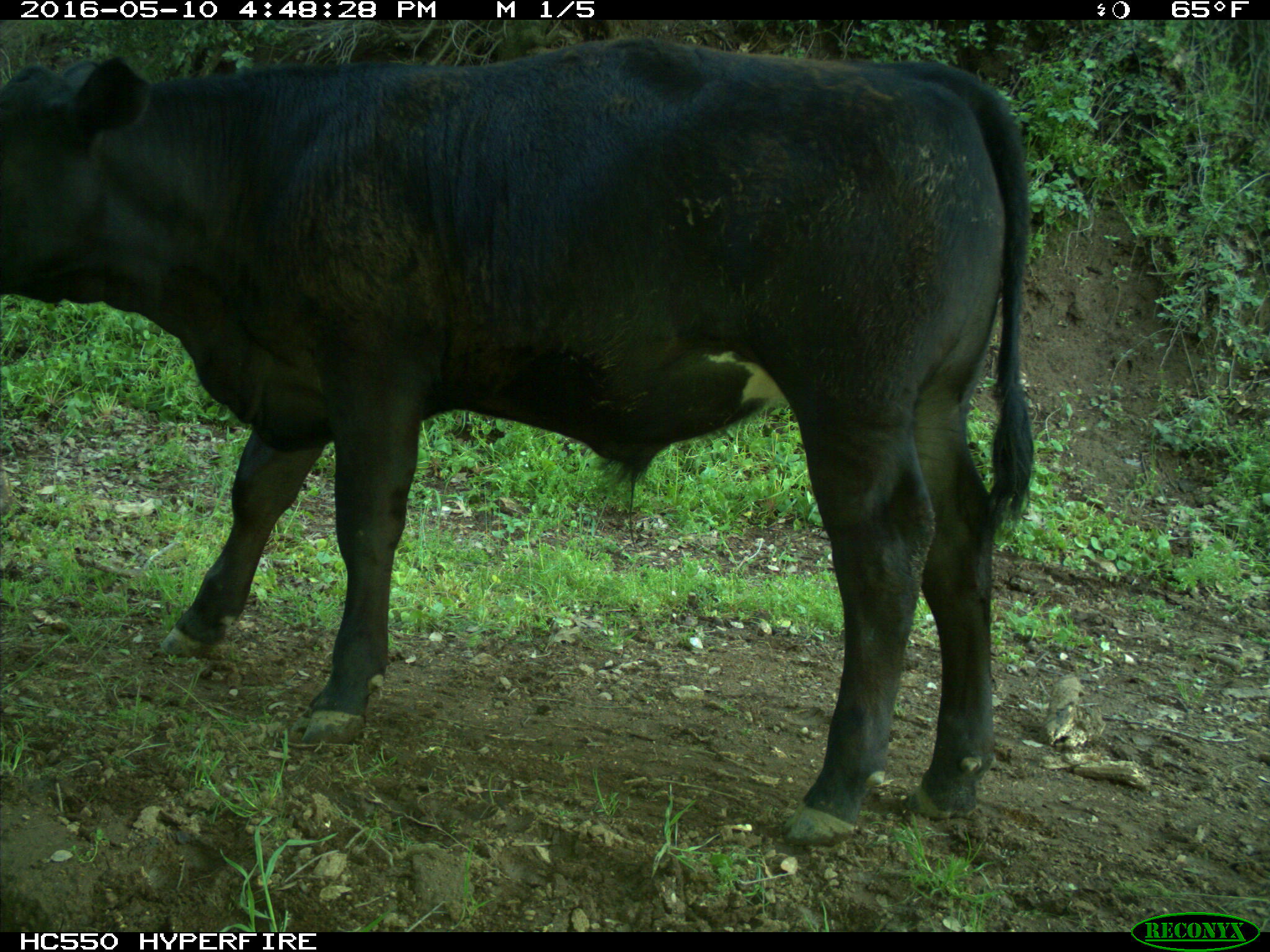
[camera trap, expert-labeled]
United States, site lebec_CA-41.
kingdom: Animalia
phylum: Chordata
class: Mammalia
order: Artiodactyla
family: Bovidae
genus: Bos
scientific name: Bos taurus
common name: domestic cow